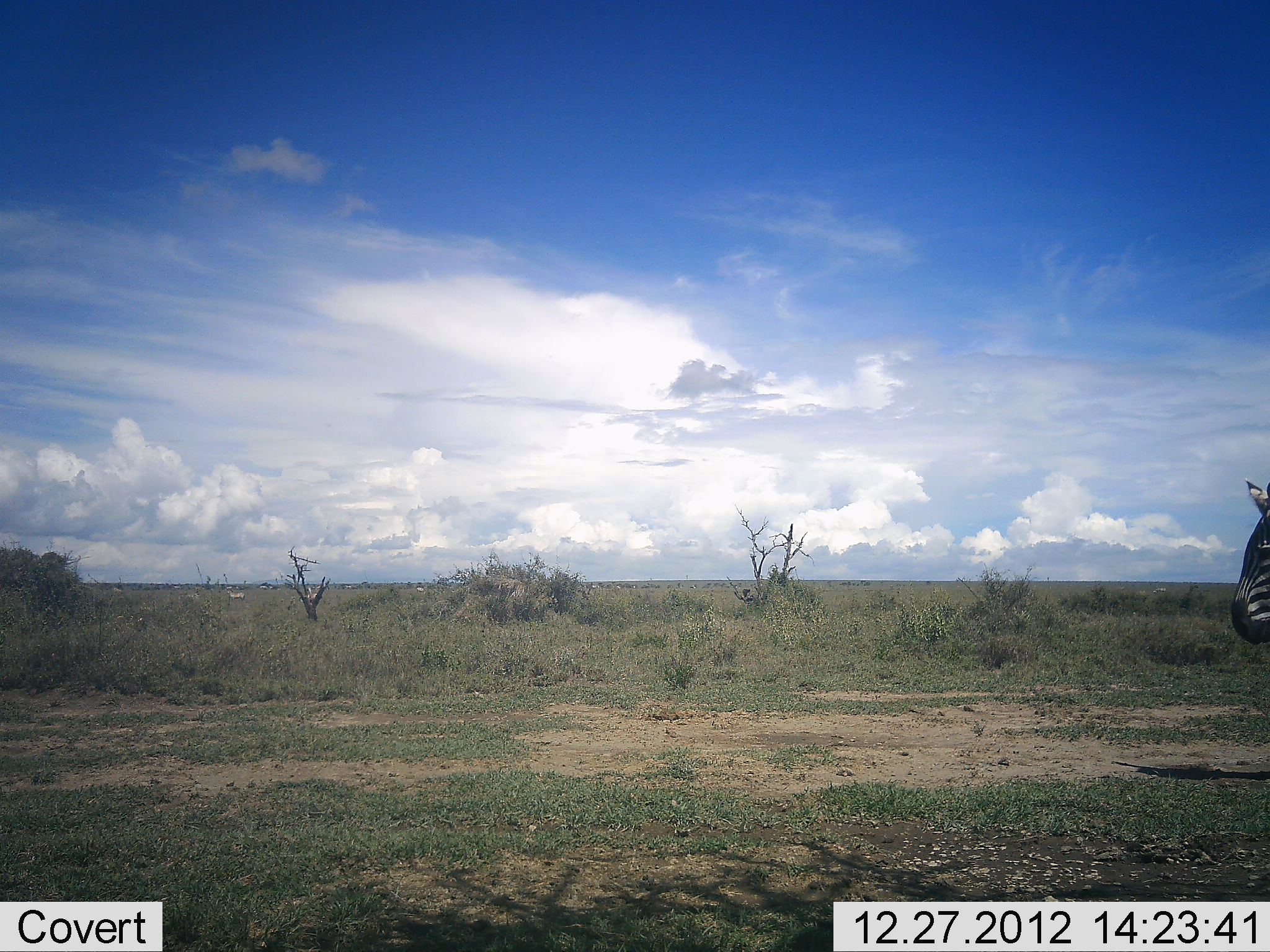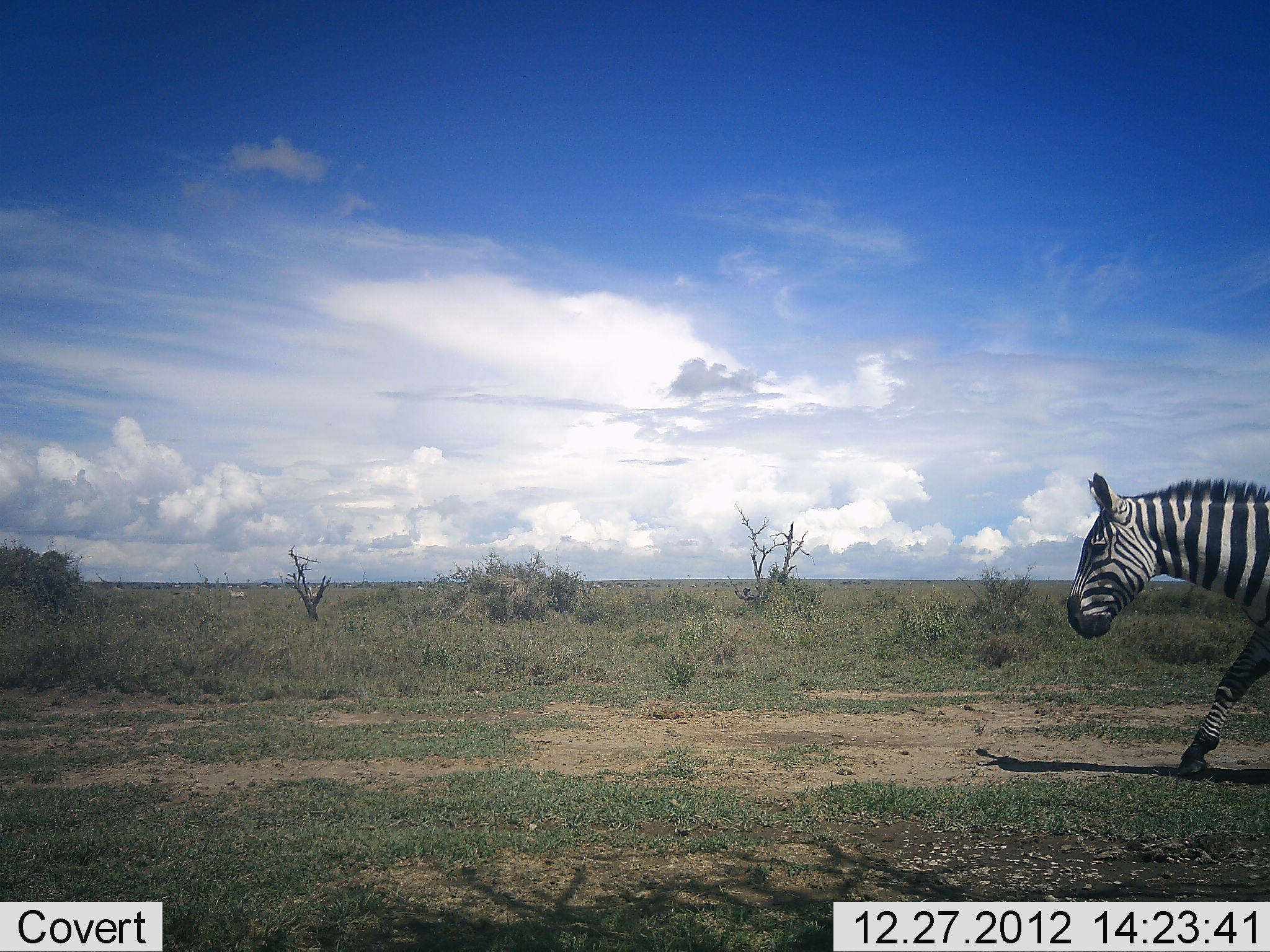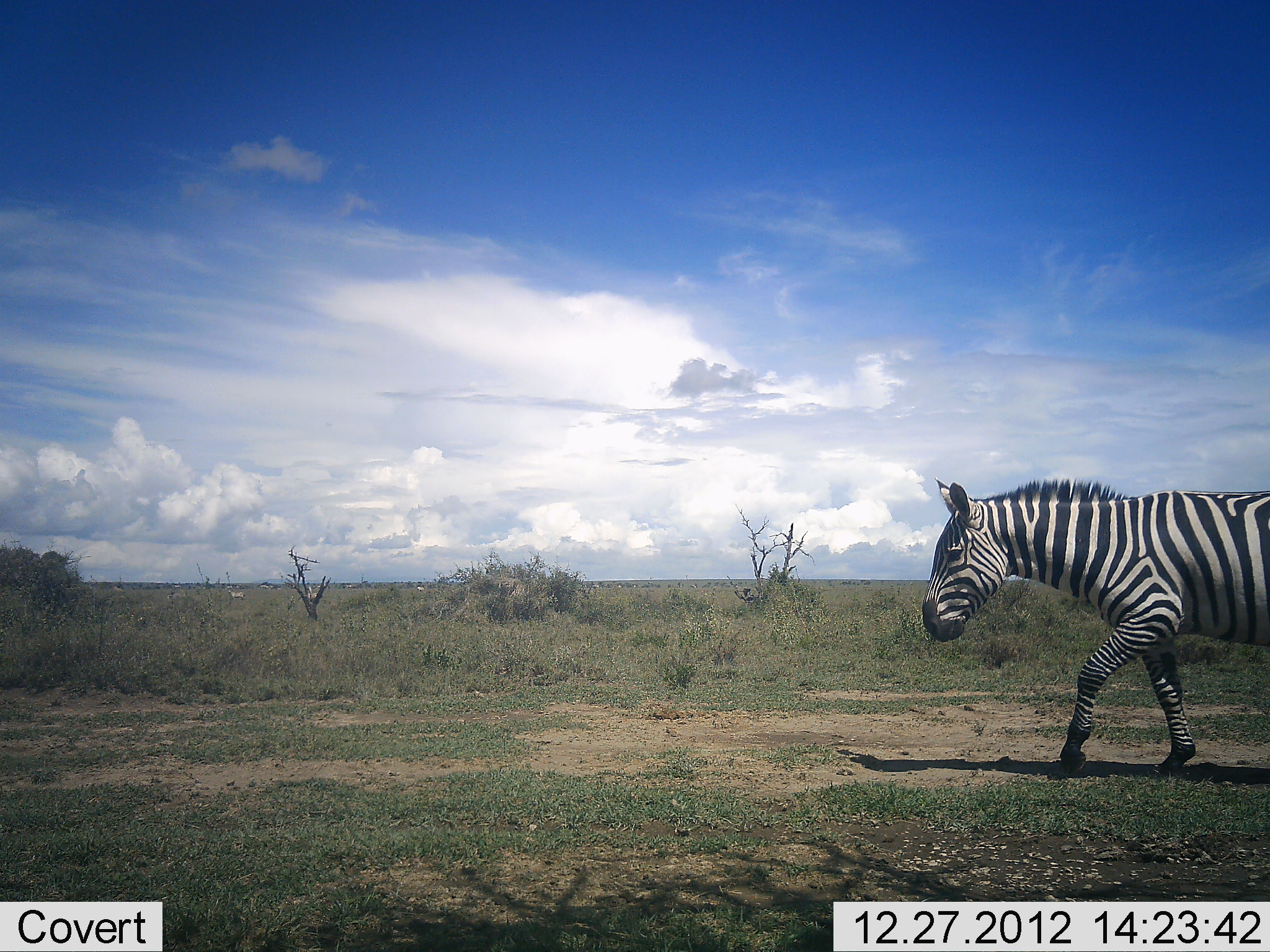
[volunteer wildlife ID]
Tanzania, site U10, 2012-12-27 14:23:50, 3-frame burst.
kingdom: Animalia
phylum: Chordata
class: Mammalia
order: Perissodactyla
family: Equidae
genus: Equus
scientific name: Equus quagga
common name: plains zebra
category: zebra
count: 1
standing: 30%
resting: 0%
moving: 100%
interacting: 0%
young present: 0%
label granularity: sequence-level